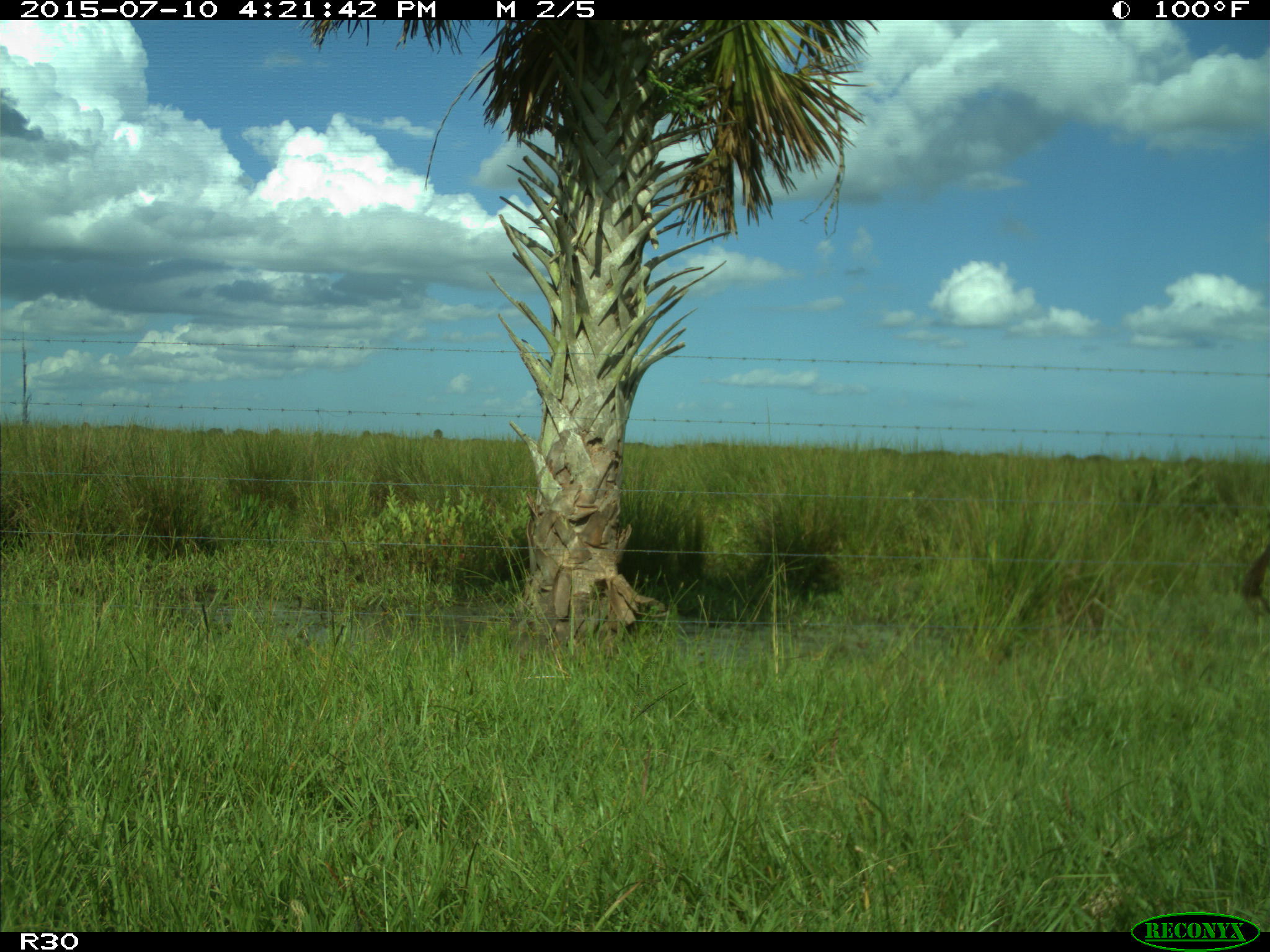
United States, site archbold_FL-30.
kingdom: Animalia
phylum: Chordata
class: Mammalia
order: Artiodactyla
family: Bovidae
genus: Bos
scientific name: Bos taurus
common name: domestic cow